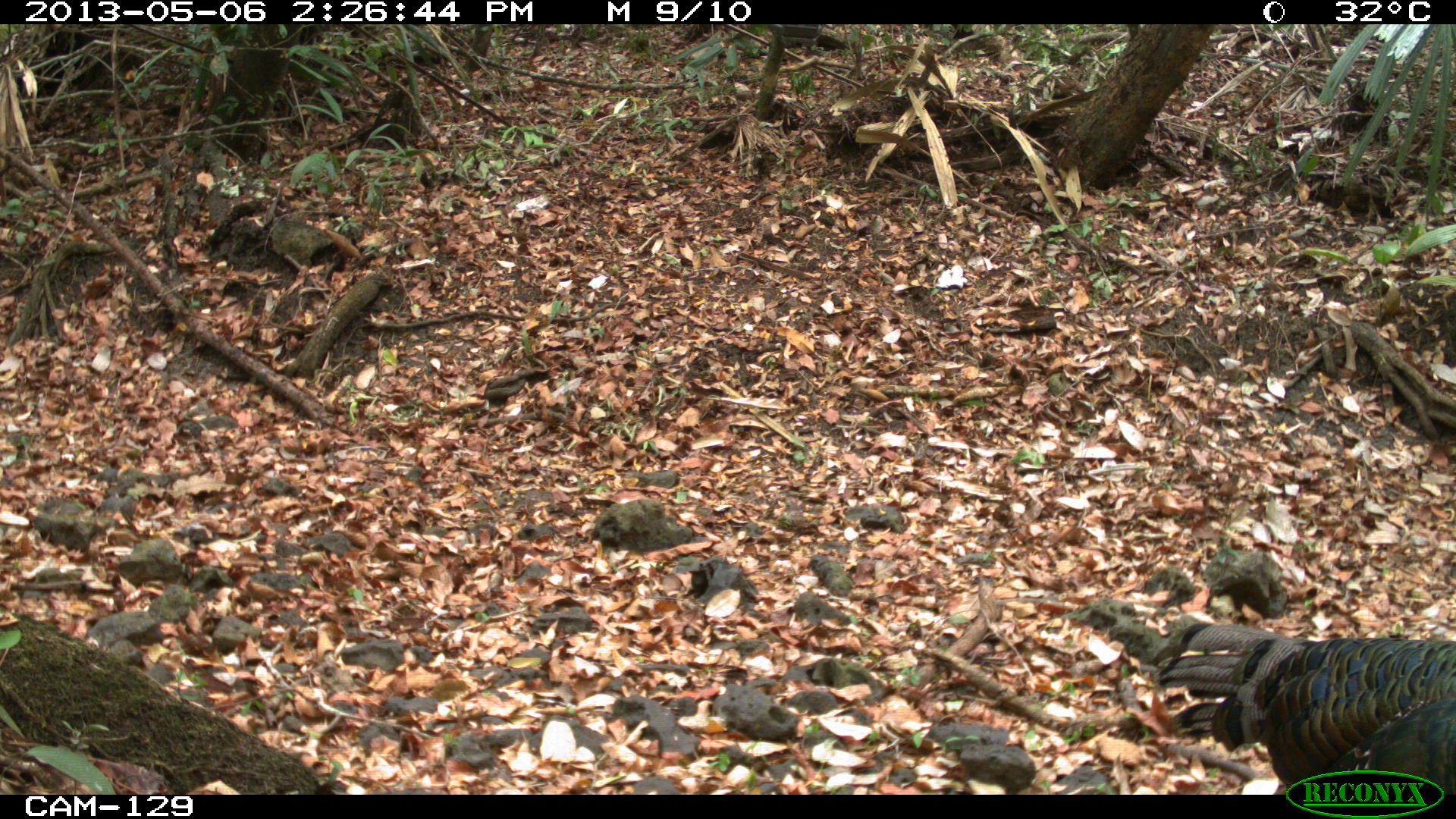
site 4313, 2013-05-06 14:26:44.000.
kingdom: Animalia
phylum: Chordata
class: Aves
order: Galliformes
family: Phasianidae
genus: Meleagris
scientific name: Meleagris ocellata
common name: ocellated turkey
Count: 4.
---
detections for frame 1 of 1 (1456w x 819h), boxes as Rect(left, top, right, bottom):
meleagris ocellata: Rect(1151, 620, 1456, 794)